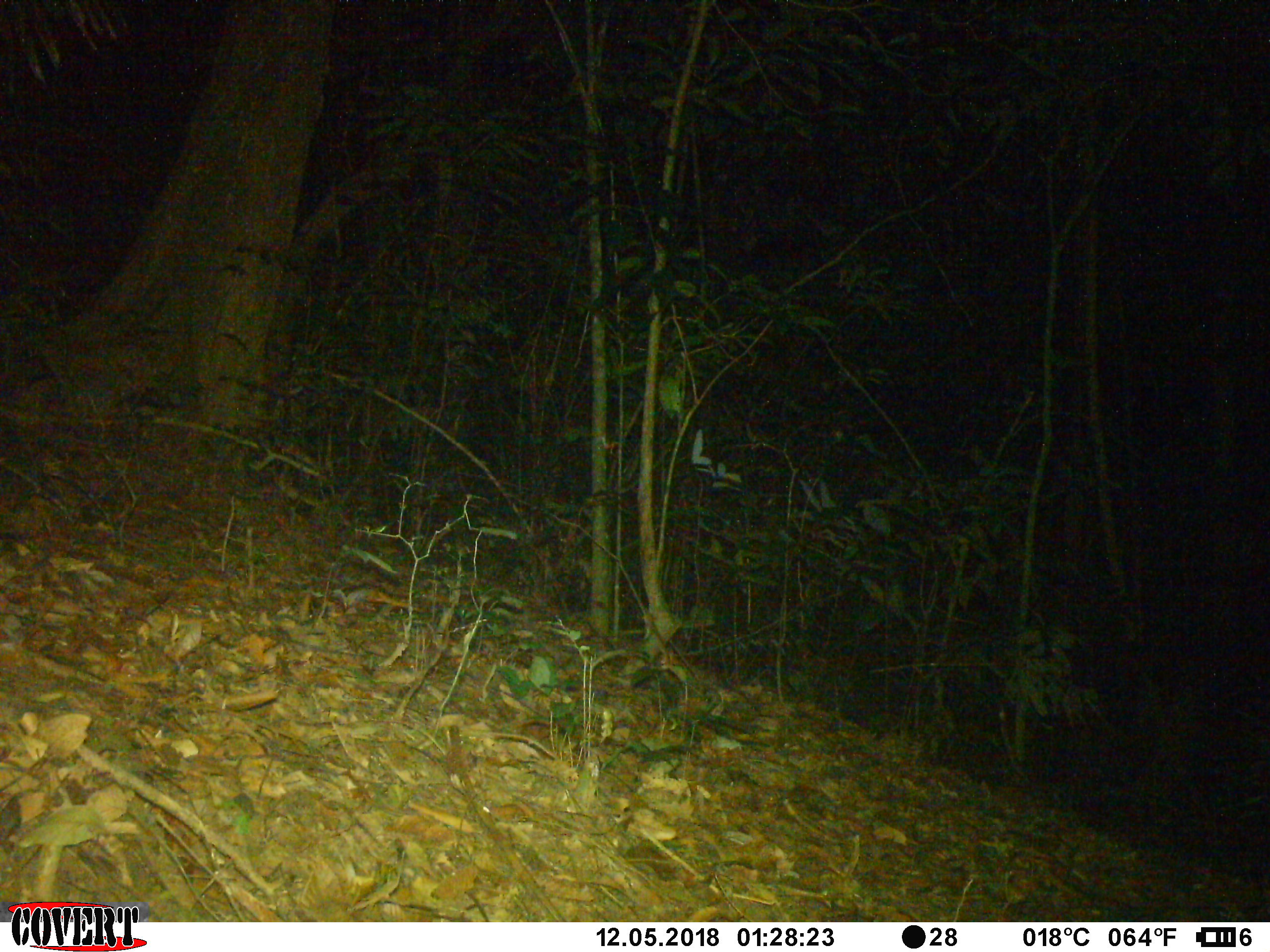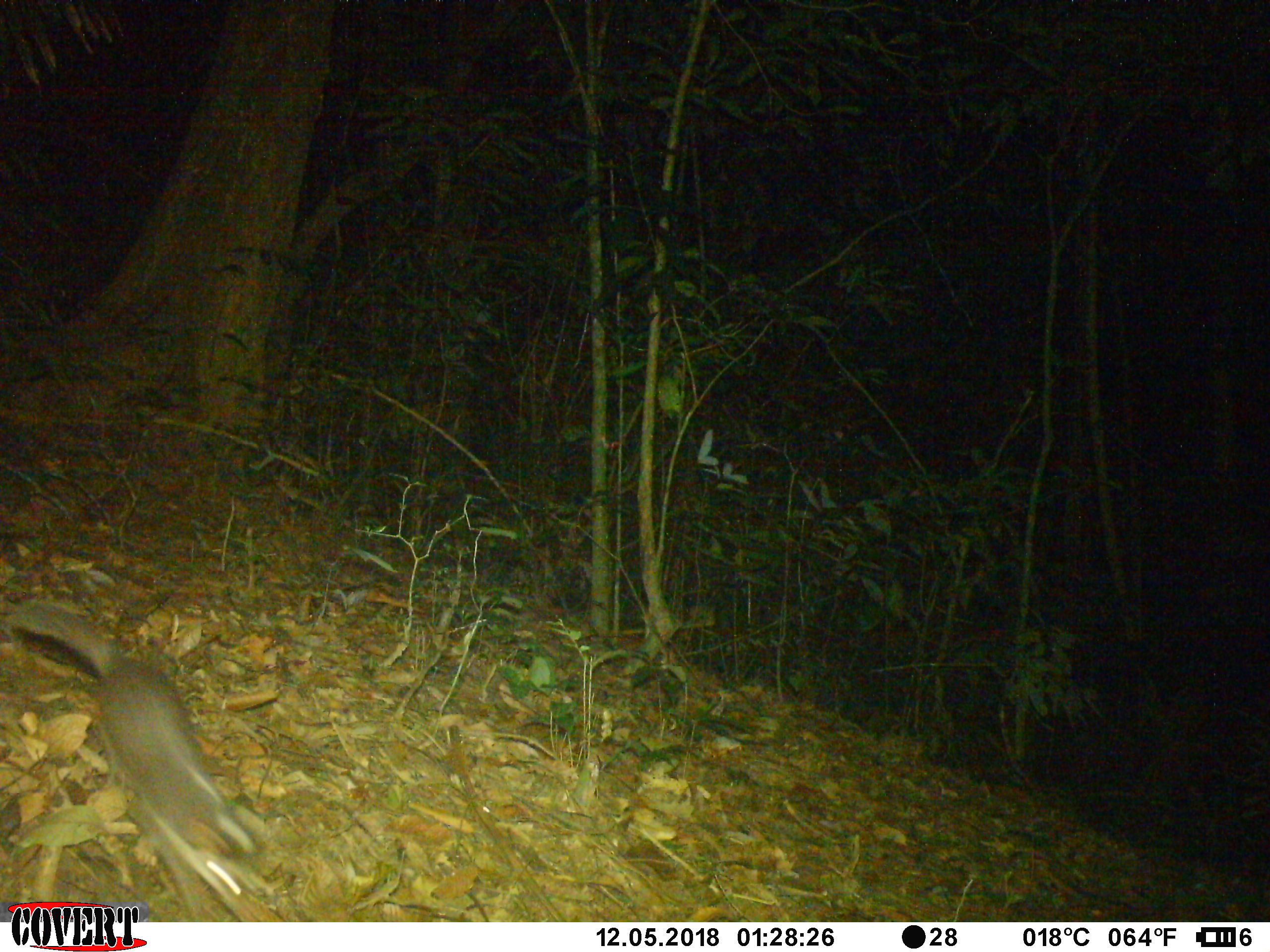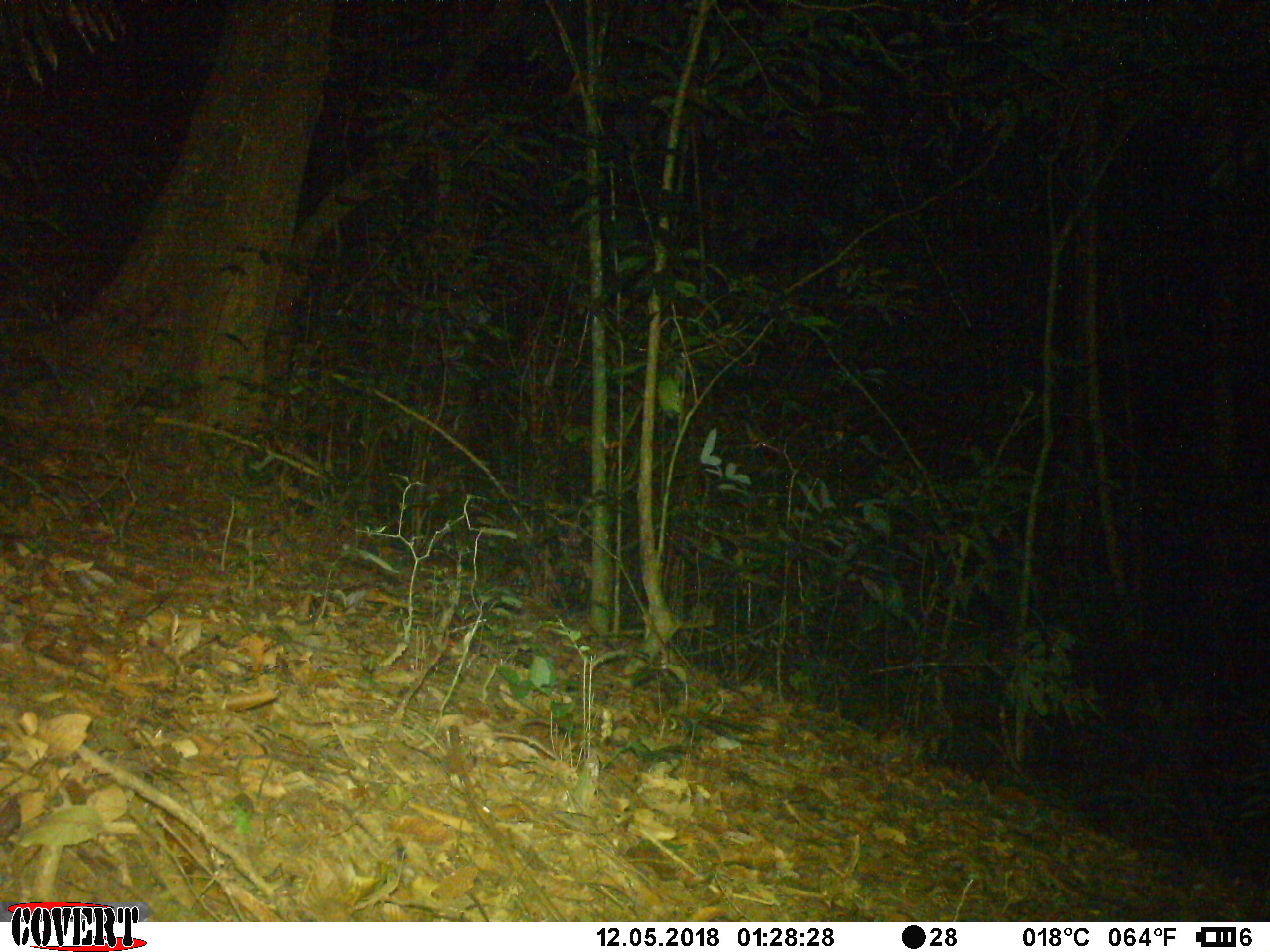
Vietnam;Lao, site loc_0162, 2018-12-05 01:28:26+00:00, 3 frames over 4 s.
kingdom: Animalia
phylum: Chordata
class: Mammalia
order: Carnivora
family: Mustelidae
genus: Melogale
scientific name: Melogale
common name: ferret badger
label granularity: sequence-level